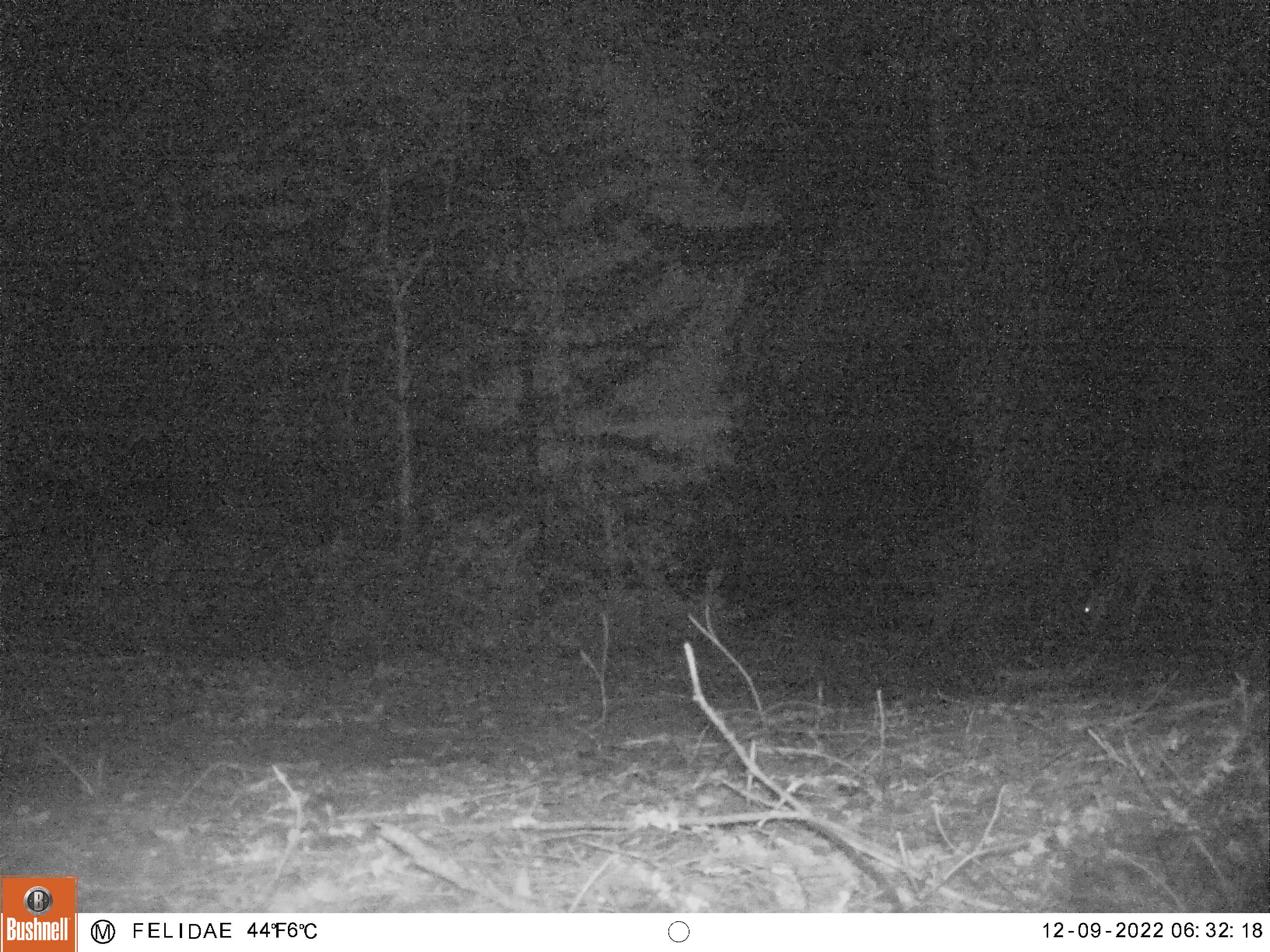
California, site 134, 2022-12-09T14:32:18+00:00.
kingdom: Animalia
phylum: Chordata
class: Mammalia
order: Artiodactyla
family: Cervidae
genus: Odocoileus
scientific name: Odocoileus hemionus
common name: mule deer